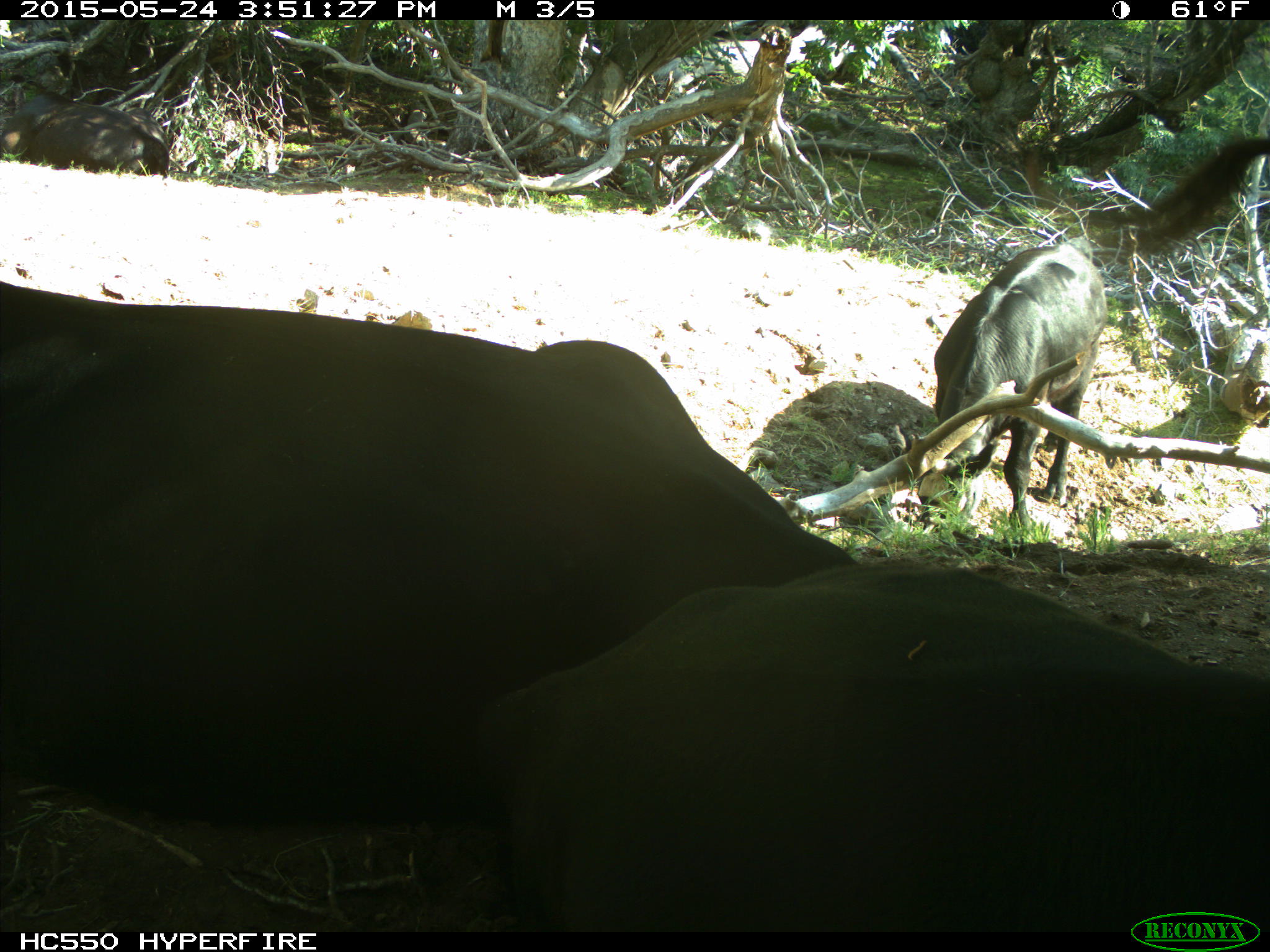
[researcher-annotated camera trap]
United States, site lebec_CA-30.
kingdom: Animalia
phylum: Chordata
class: Mammalia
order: Artiodactyla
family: Bovidae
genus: Bos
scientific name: Bos taurus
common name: domestic cow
Bos taurus (domestic cow).